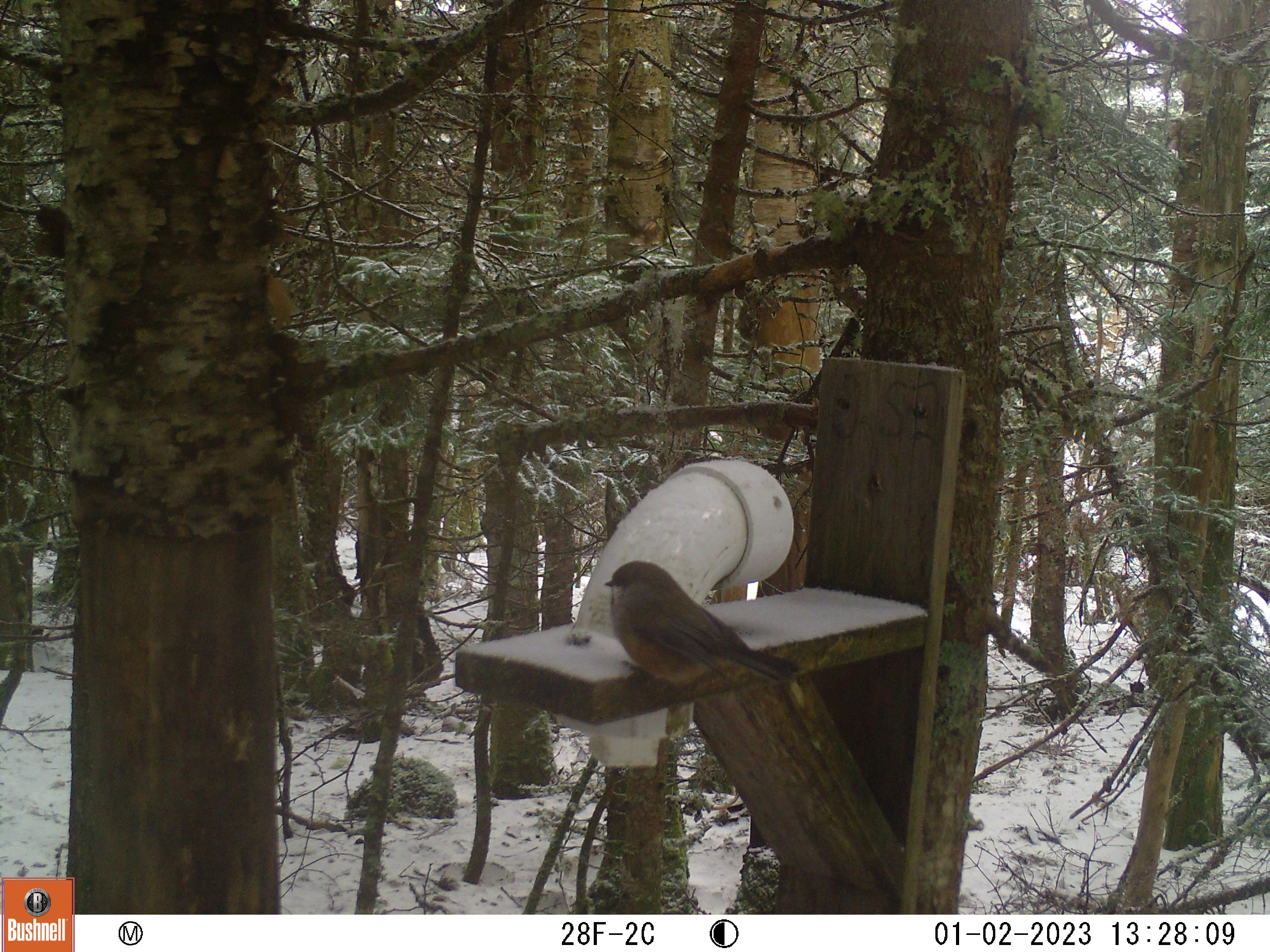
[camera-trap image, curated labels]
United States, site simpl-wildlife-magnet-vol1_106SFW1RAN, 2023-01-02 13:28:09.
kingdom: Animalia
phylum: Chordata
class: Aves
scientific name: Aves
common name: bird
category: bird sp.